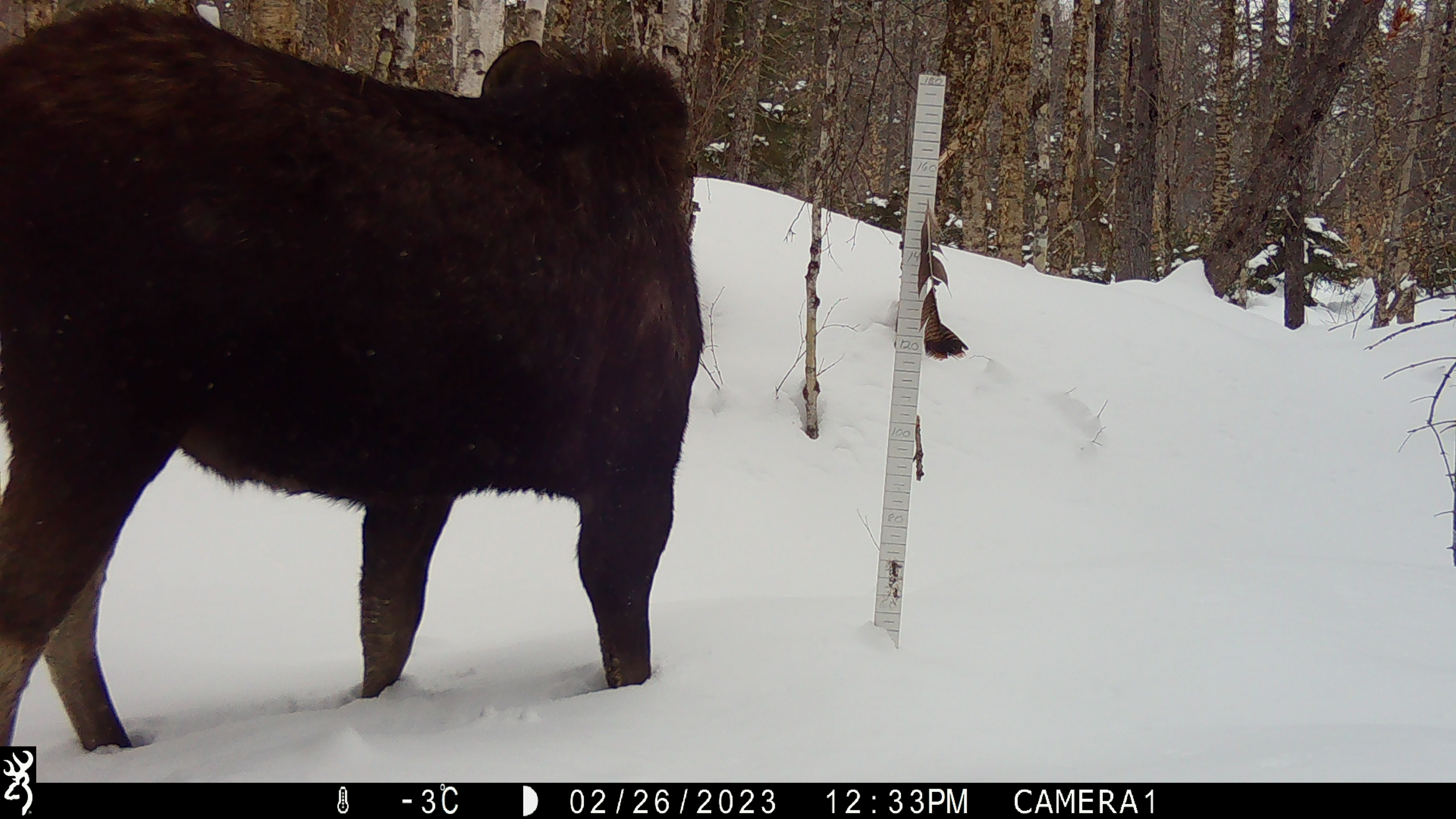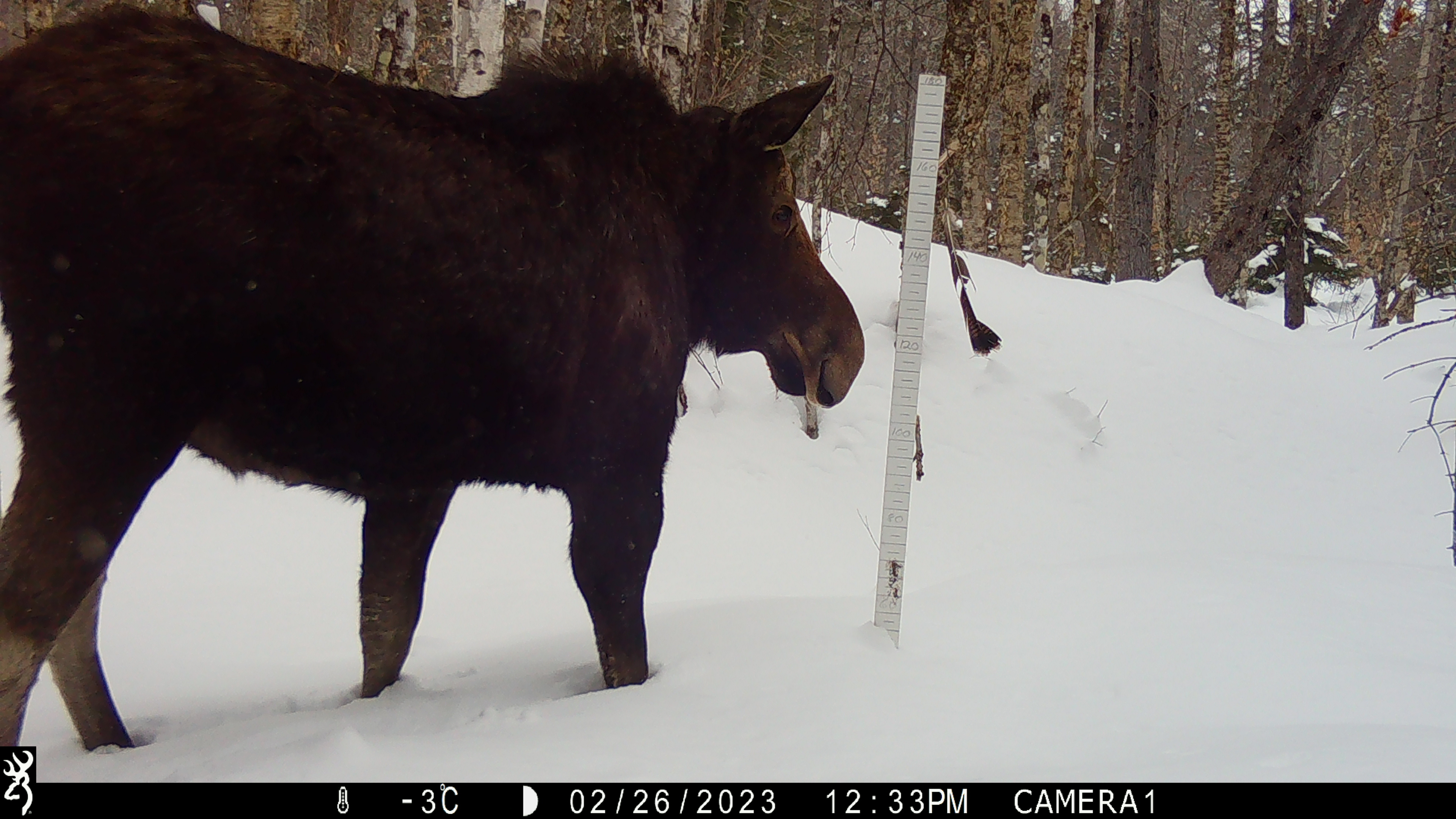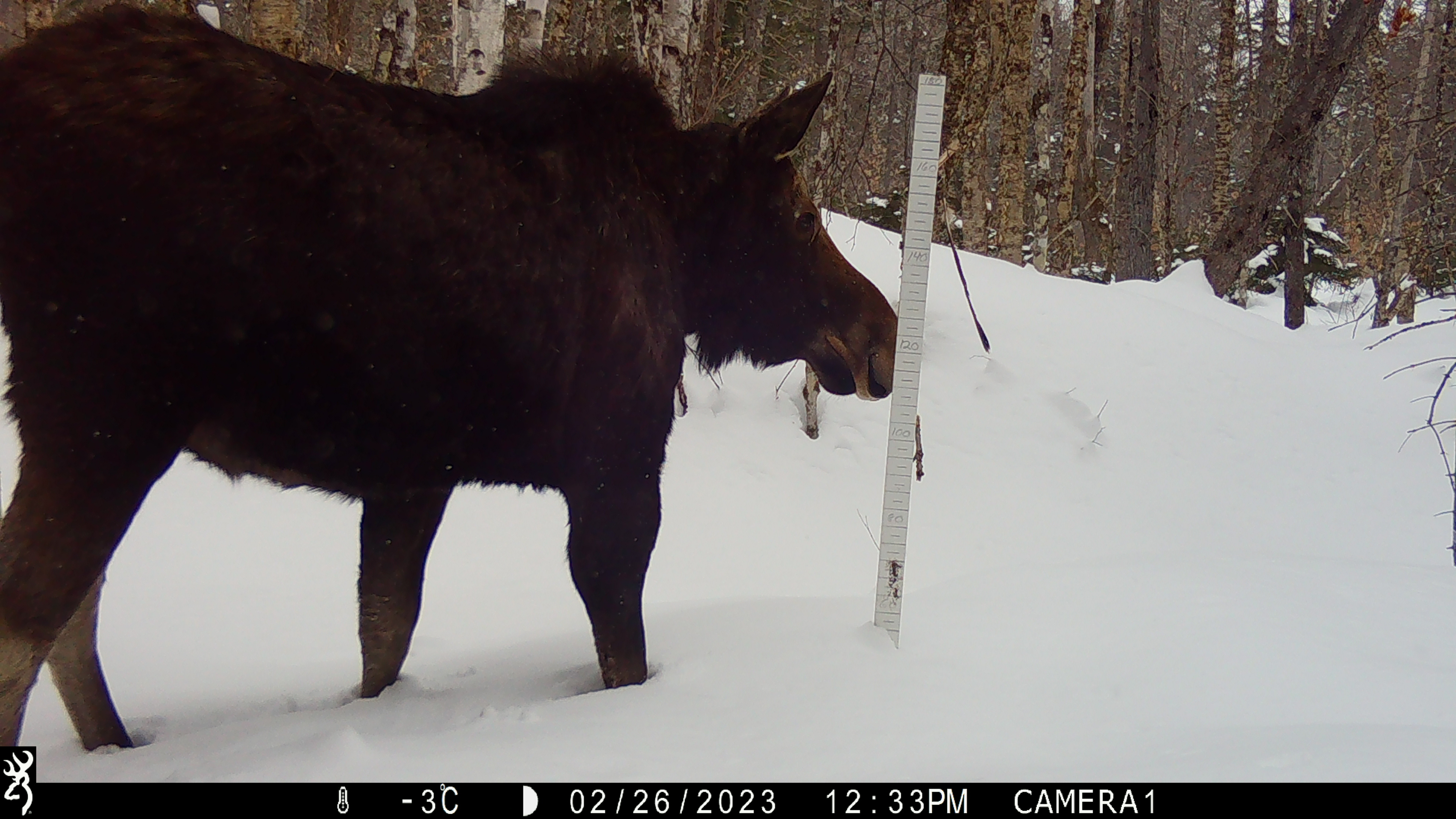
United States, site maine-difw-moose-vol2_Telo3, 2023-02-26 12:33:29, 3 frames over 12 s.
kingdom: Animalia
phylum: Chordata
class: Mammalia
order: Artiodactyla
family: Cervidae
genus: Alces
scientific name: Alces alces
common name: moose